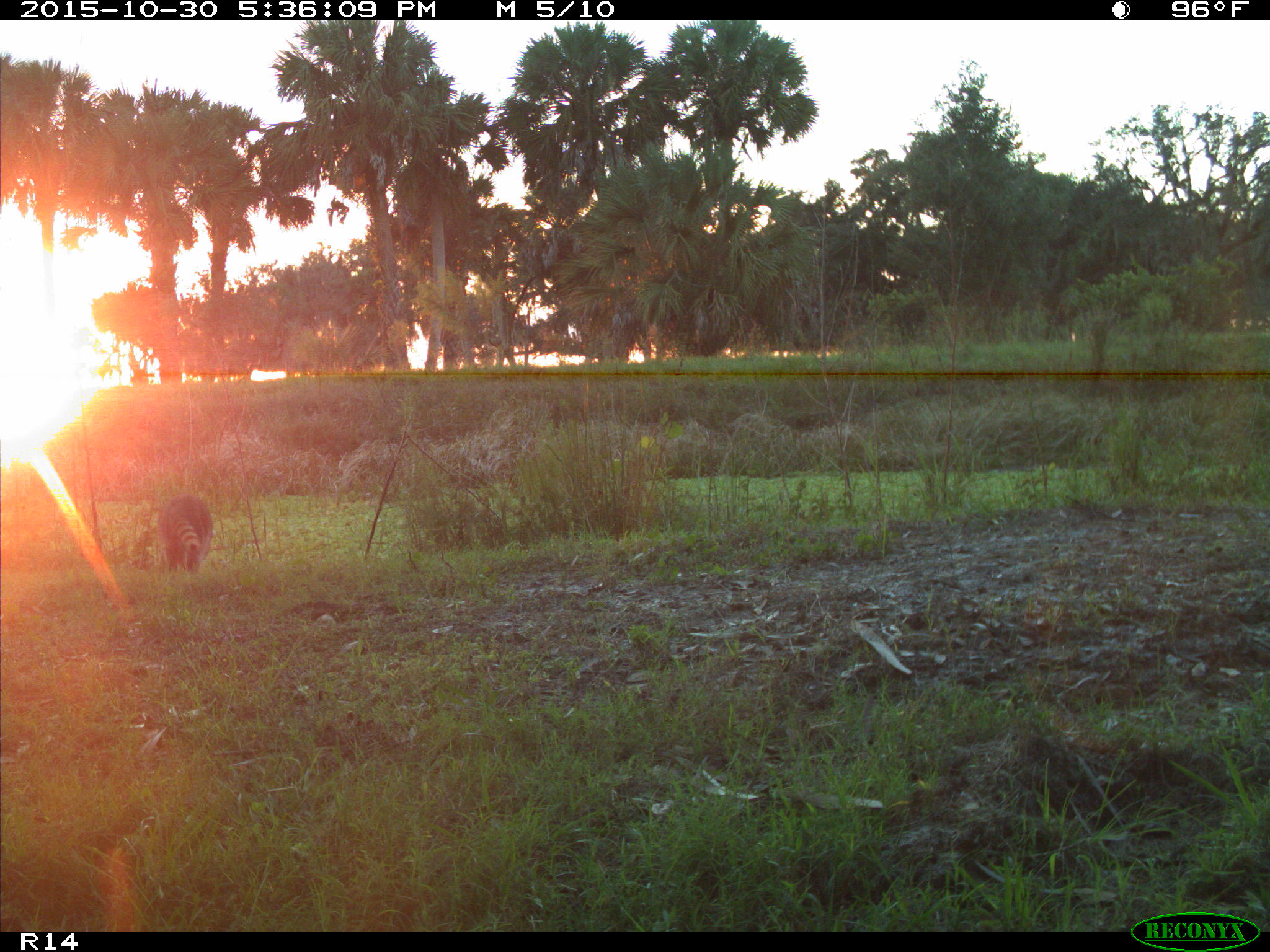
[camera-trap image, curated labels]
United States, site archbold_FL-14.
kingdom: Animalia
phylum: Chordata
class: Mammalia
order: Carnivora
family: Procyonidae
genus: Procyon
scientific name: Procyon lotor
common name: common raccoon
Procyon lotor (common raccoon).